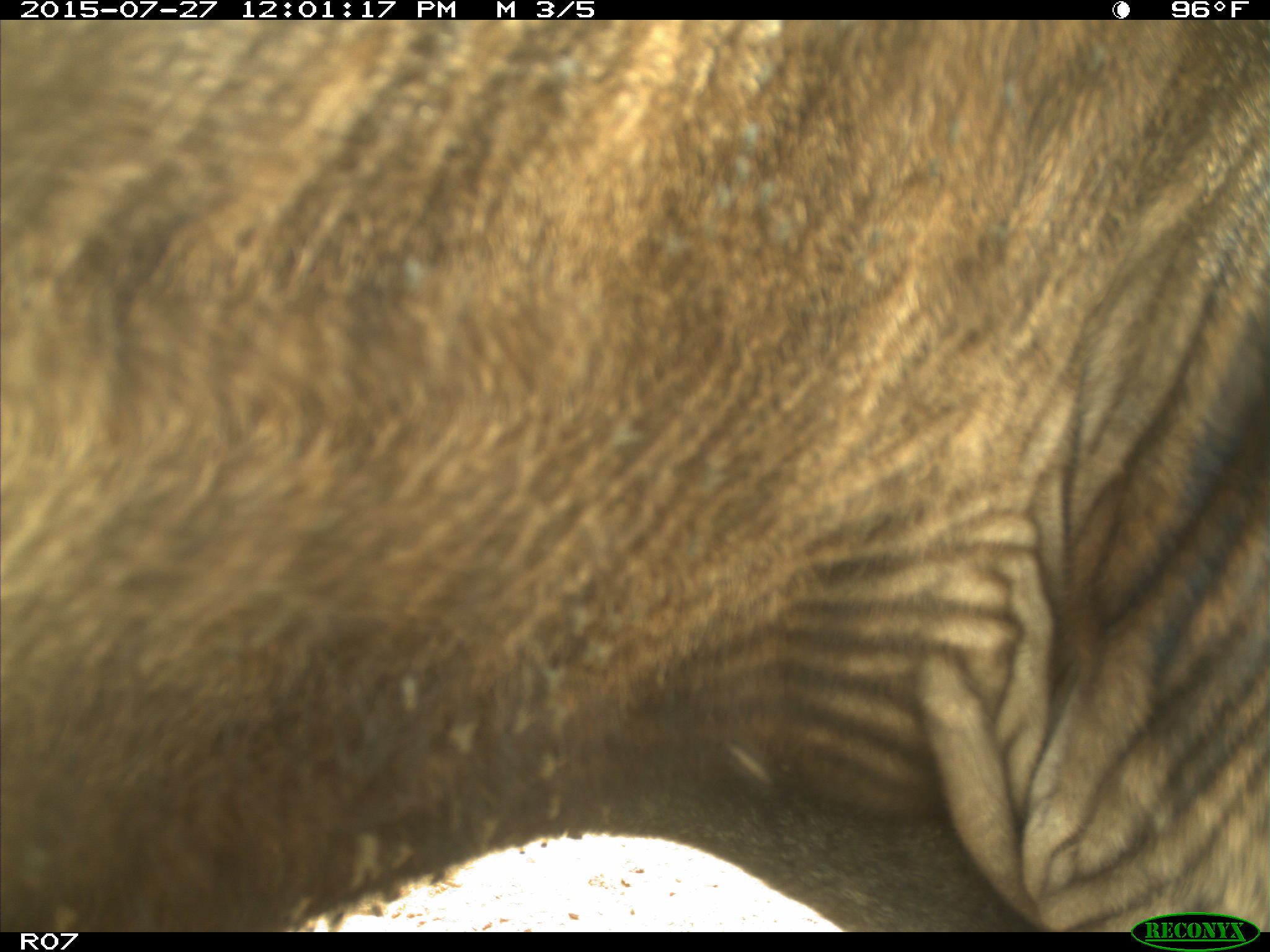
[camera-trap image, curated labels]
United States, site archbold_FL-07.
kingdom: Animalia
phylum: Chordata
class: Mammalia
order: Artiodactyla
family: Bovidae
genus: Bos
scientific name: Bos taurus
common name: domestic cow